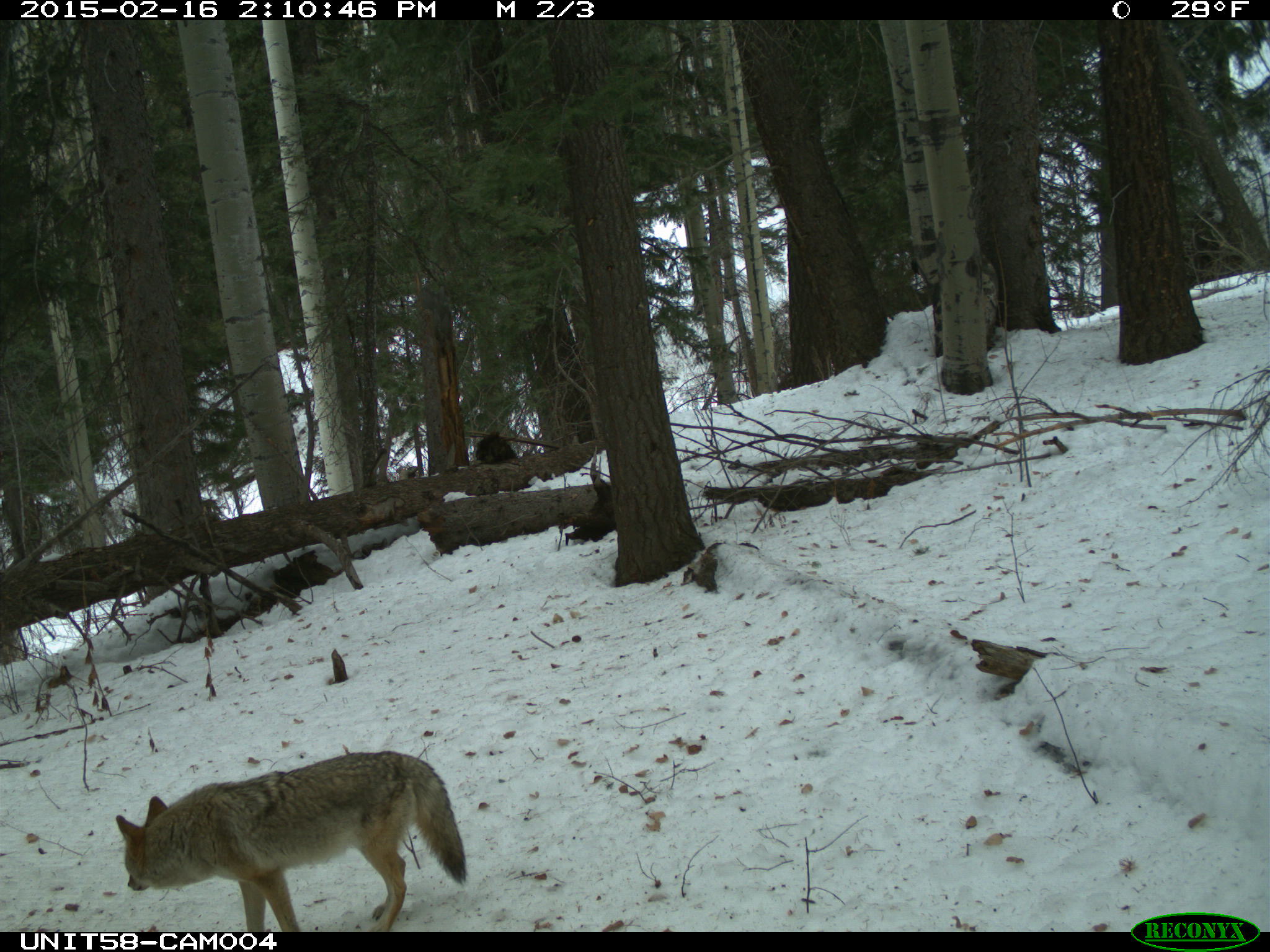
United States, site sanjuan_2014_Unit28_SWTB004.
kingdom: Animalia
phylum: Chordata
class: Mammalia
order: Carnivora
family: Canidae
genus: Canis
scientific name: Canis latrans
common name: coyote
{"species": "Canis latrans (coyote)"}